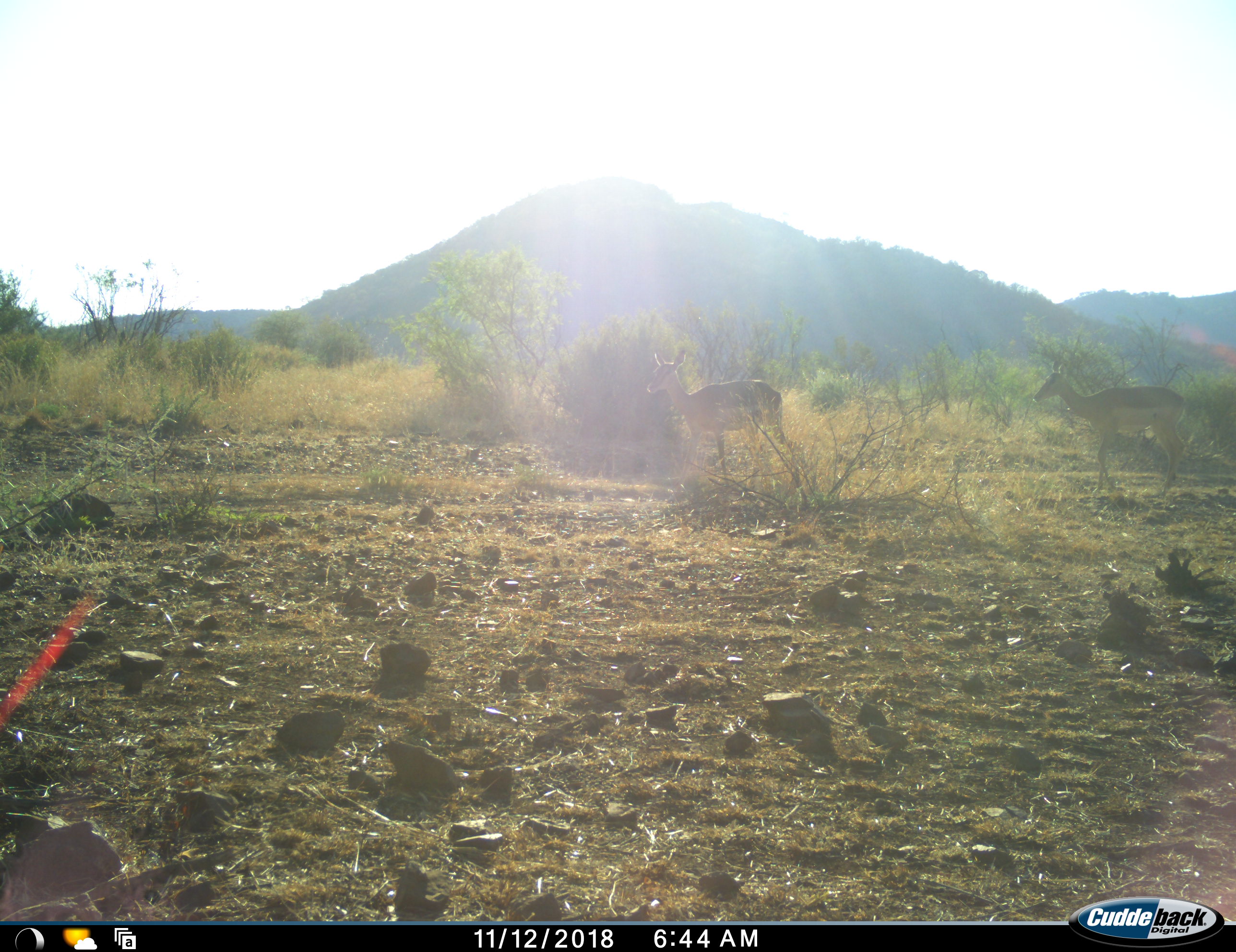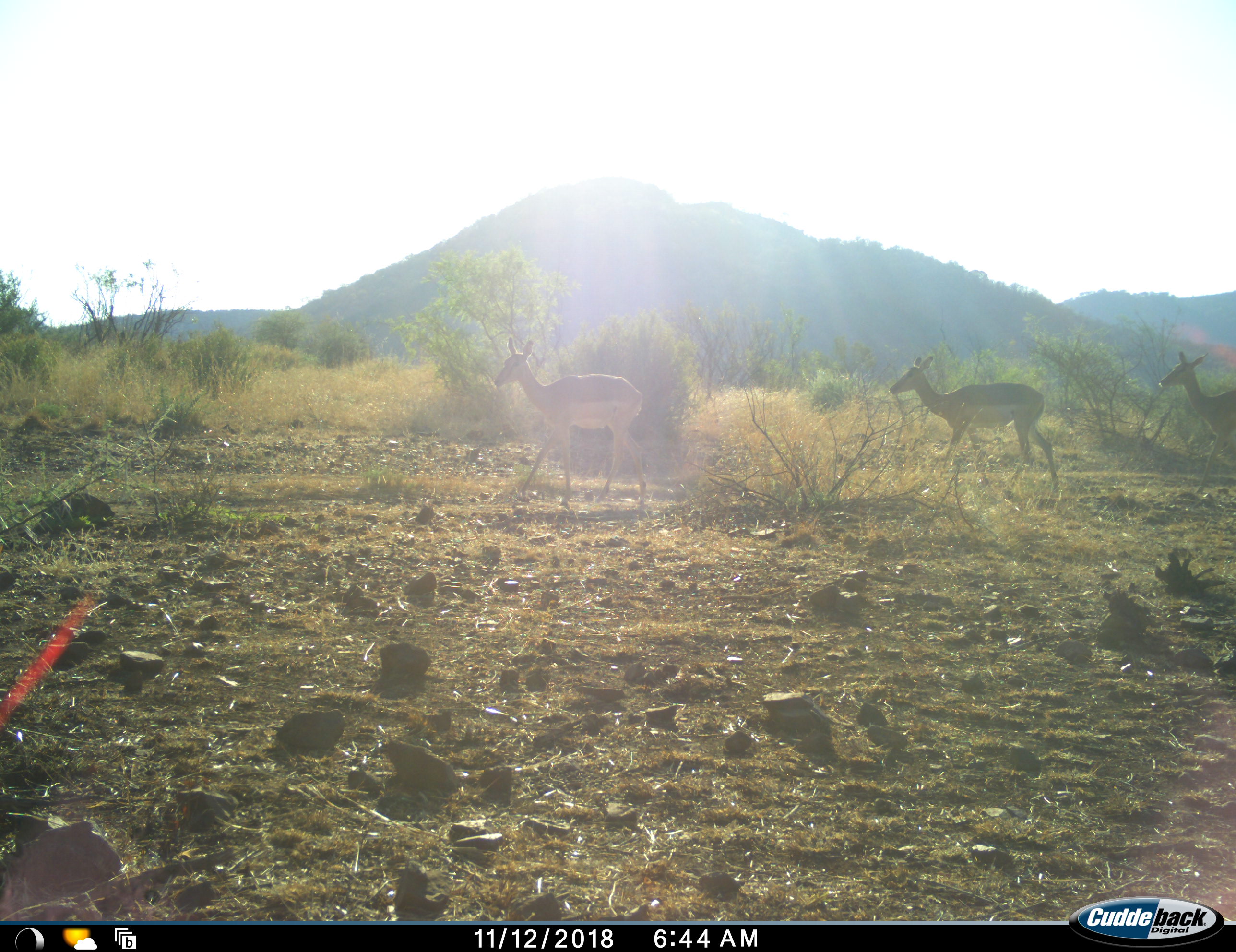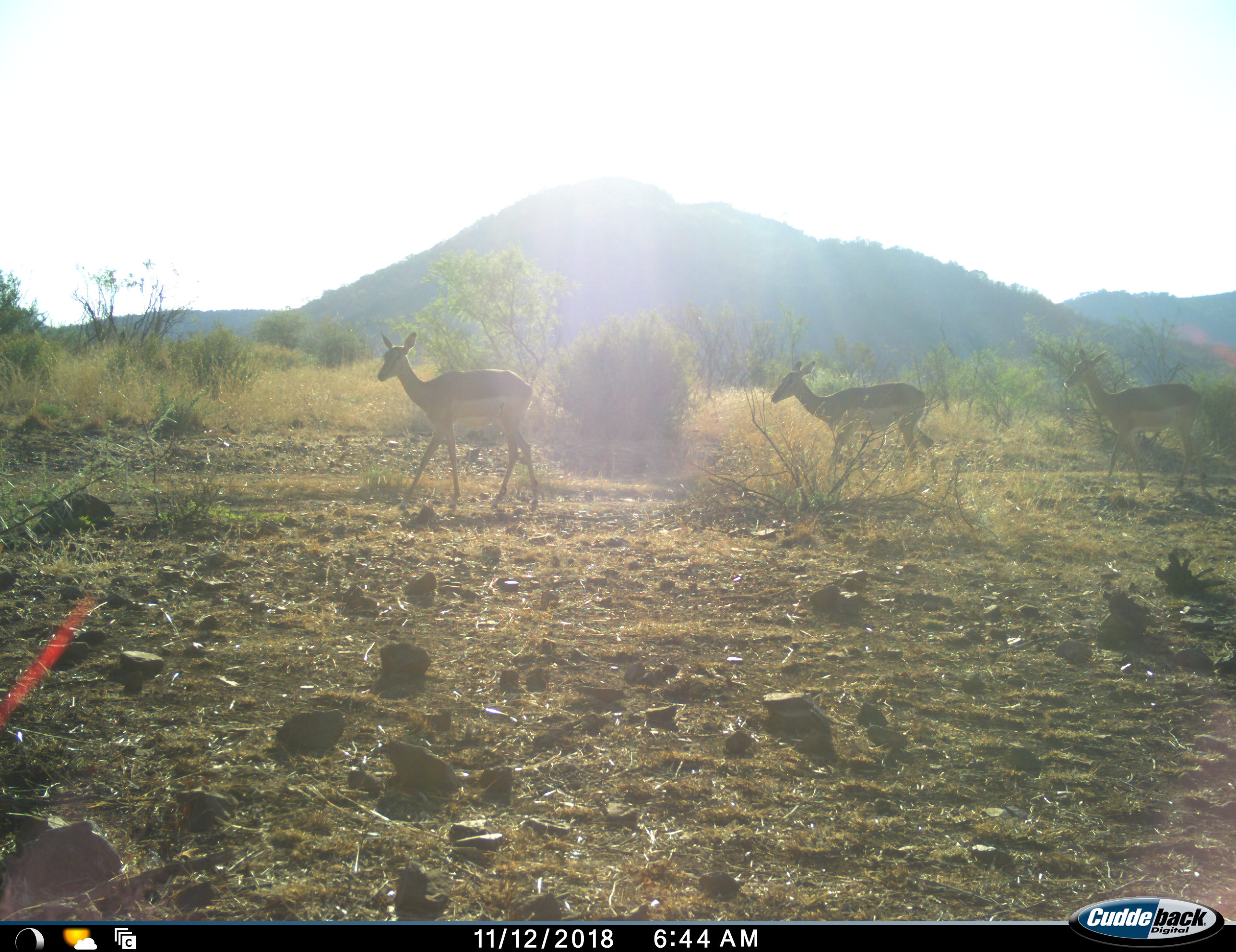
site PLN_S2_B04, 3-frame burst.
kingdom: Animalia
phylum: Chordata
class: Mammalia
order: Artiodactyla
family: Bovidae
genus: Aepyceros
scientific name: Aepyceros melampus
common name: impala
Impala (Aepyceros melampus), count 3. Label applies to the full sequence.